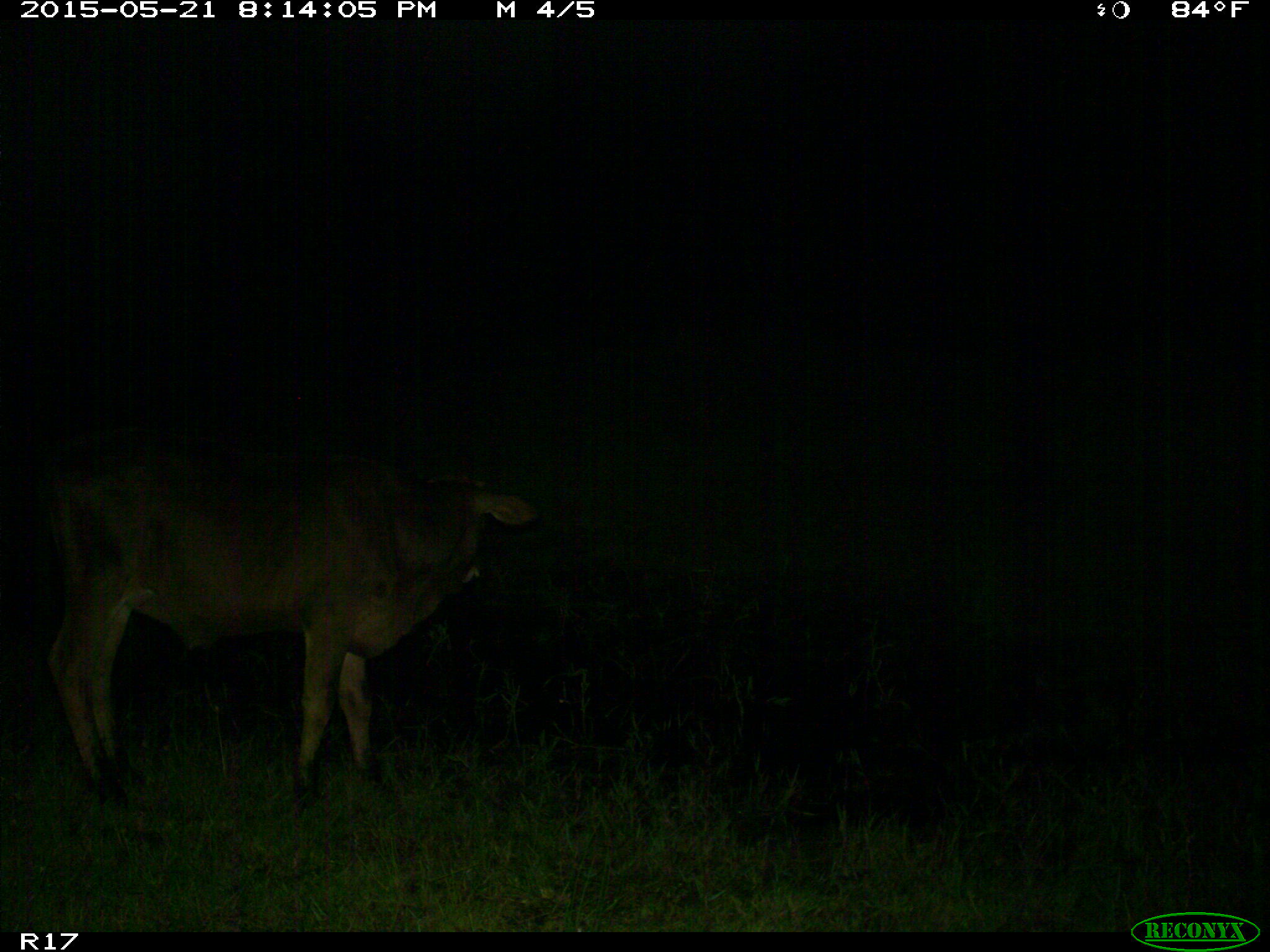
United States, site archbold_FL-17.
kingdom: Animalia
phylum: Chordata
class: Mammalia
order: Artiodactyla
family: Bovidae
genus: Bos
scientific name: Bos taurus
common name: domestic cow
Bos taurus (domestic cow).